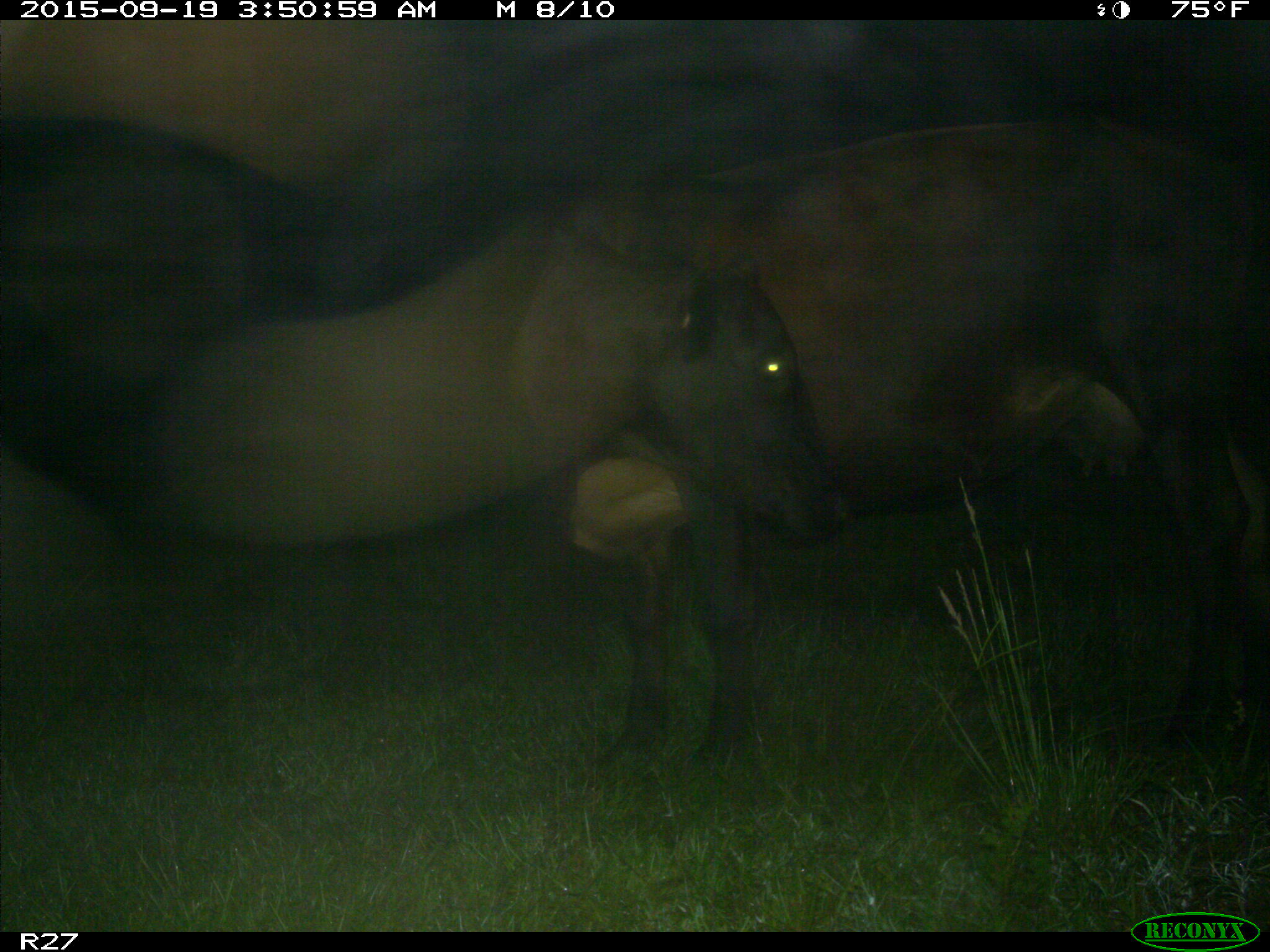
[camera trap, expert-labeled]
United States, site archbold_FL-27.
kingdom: Animalia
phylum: Chordata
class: Mammalia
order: Artiodactyla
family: Bovidae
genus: Bos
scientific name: Bos taurus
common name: domestic cow